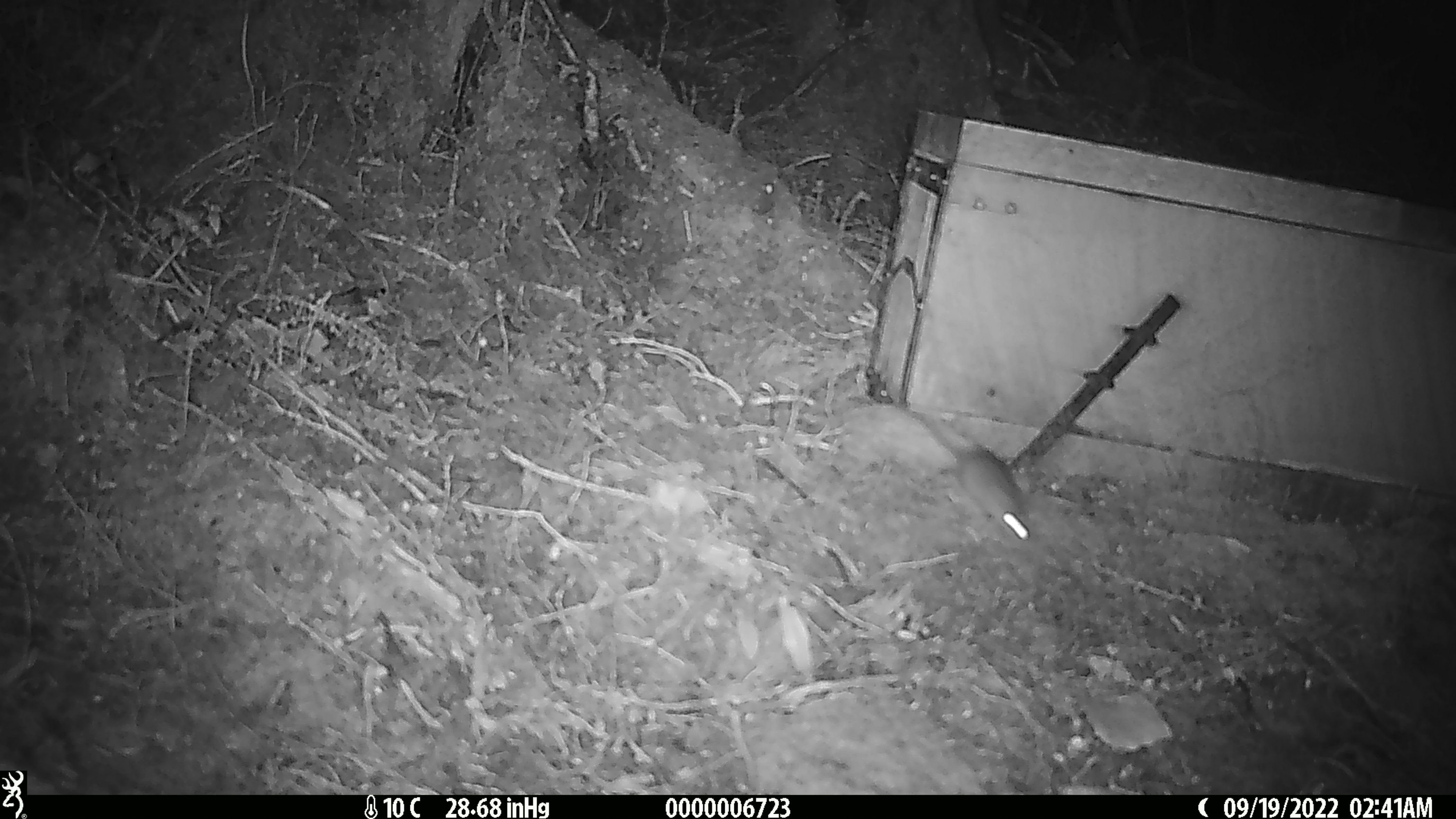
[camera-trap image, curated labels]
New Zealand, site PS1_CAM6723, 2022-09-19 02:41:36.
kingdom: Animalia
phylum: Chordata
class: Mammalia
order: Rodentia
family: Muridae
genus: Mus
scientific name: Mus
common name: mouse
Mouse (Mus).